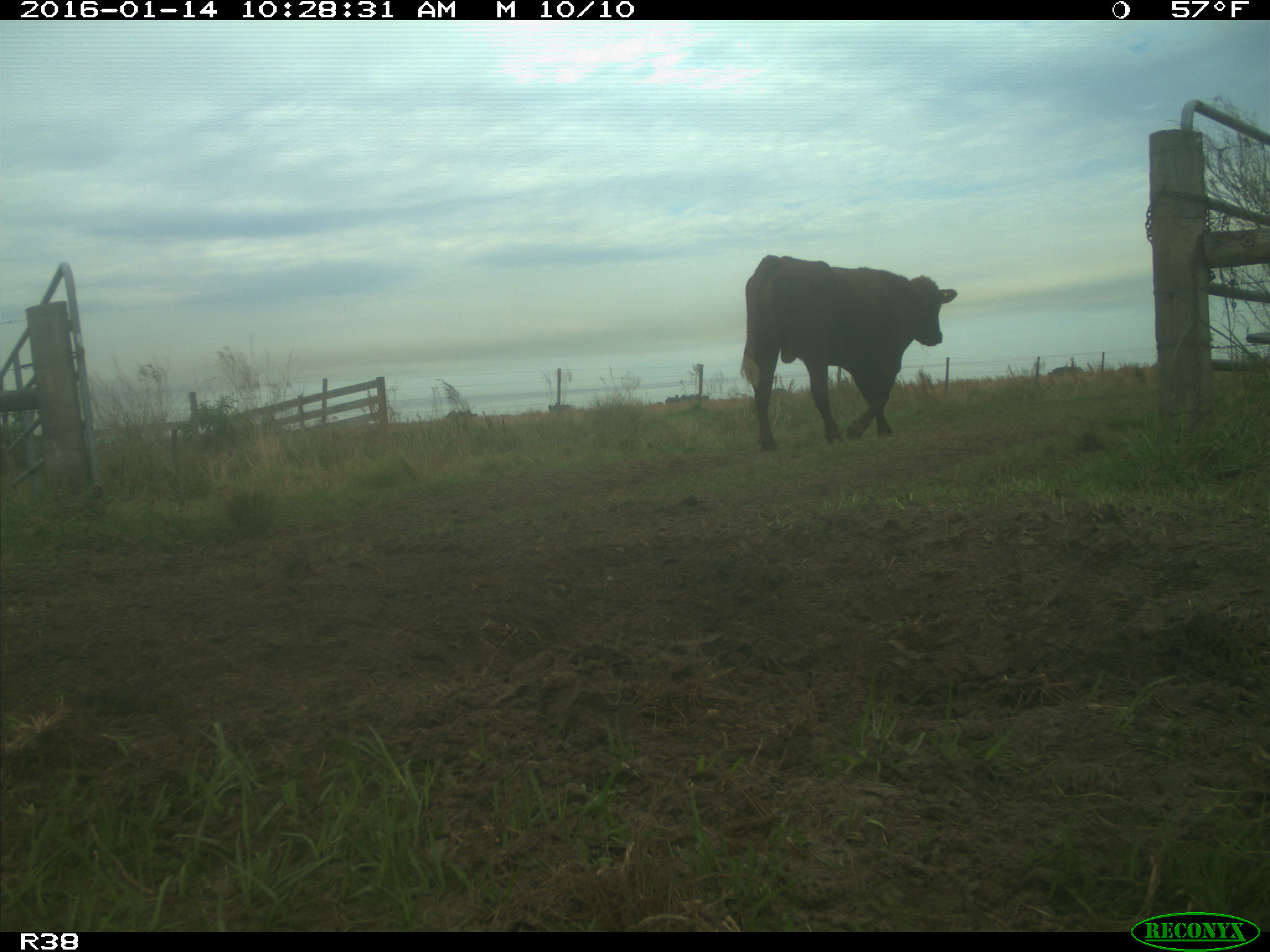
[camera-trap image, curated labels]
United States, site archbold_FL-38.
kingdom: Animalia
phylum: Chordata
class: Mammalia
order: Artiodactyla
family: Bovidae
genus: Bos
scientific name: Bos taurus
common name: domestic cow